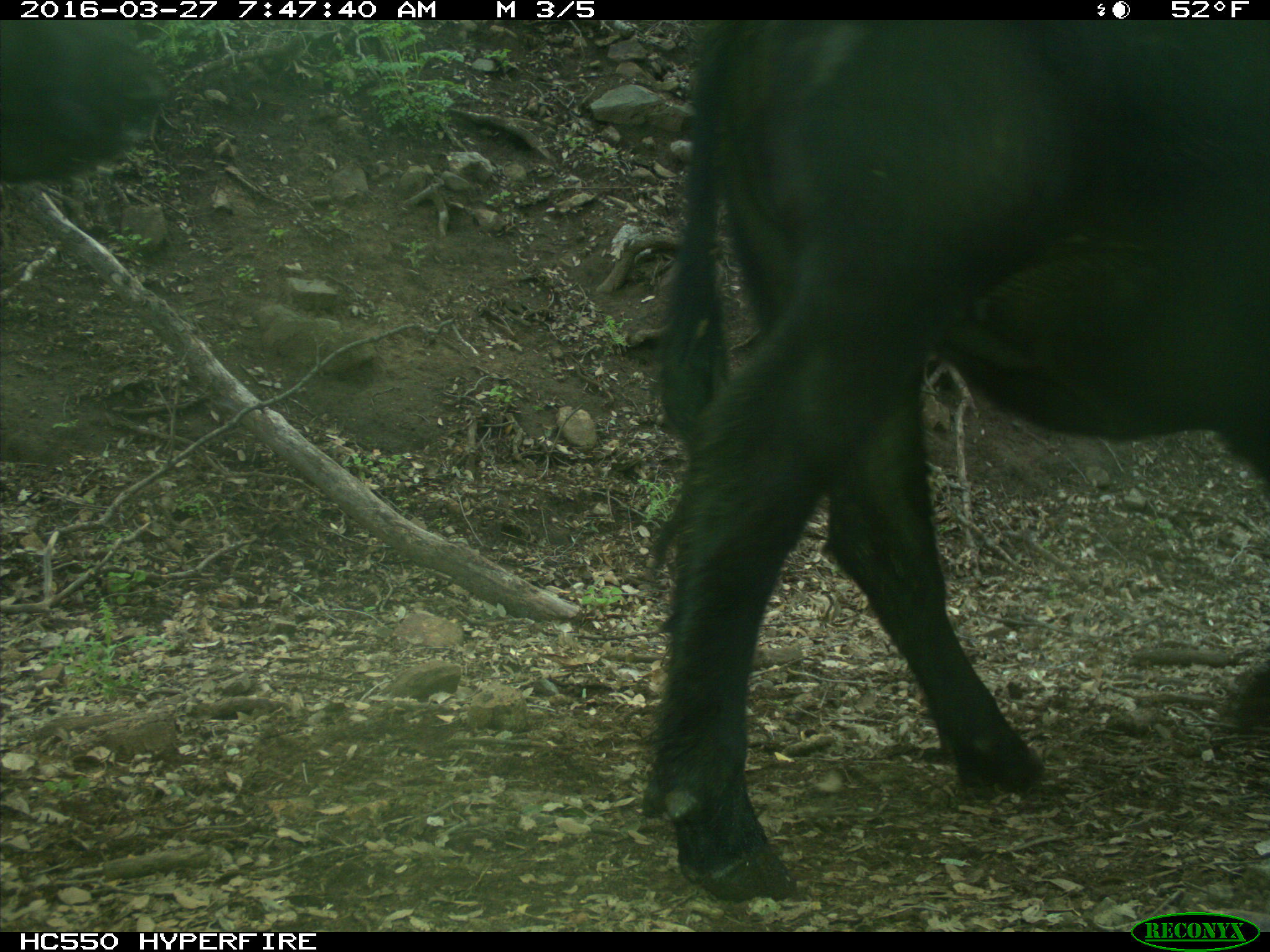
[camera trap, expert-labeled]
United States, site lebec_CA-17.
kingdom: Animalia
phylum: Chordata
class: Mammalia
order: Artiodactyla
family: Bovidae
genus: Bos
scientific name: Bos taurus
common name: domestic cow